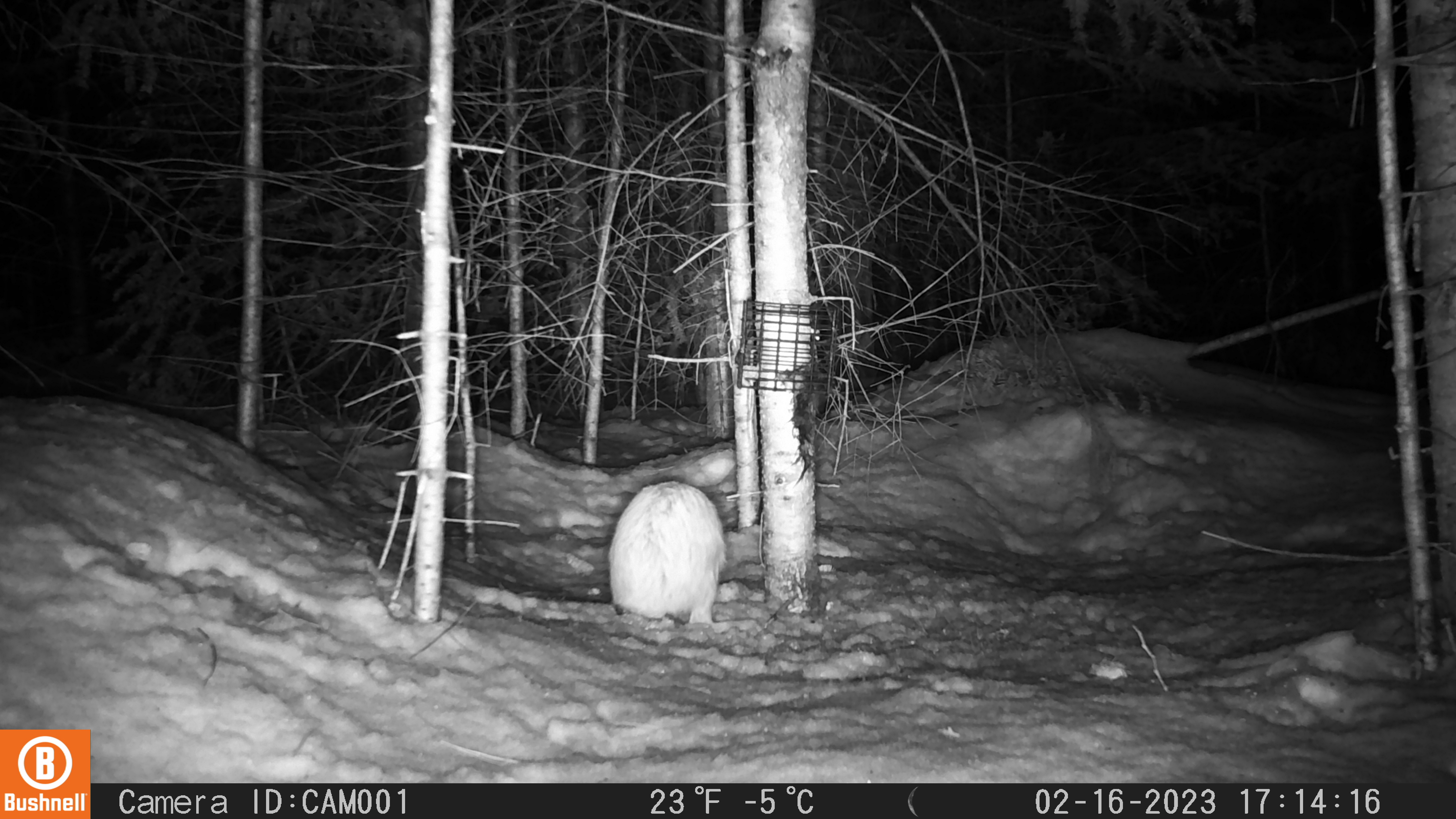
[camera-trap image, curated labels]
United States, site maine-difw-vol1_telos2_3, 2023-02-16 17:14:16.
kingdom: Animalia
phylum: Chordata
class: Mammalia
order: Lagomorpha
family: Leporidae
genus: Lepus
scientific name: Lepus americanus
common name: snowshoe hare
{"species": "snowshoe hare (Lepus americanus)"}